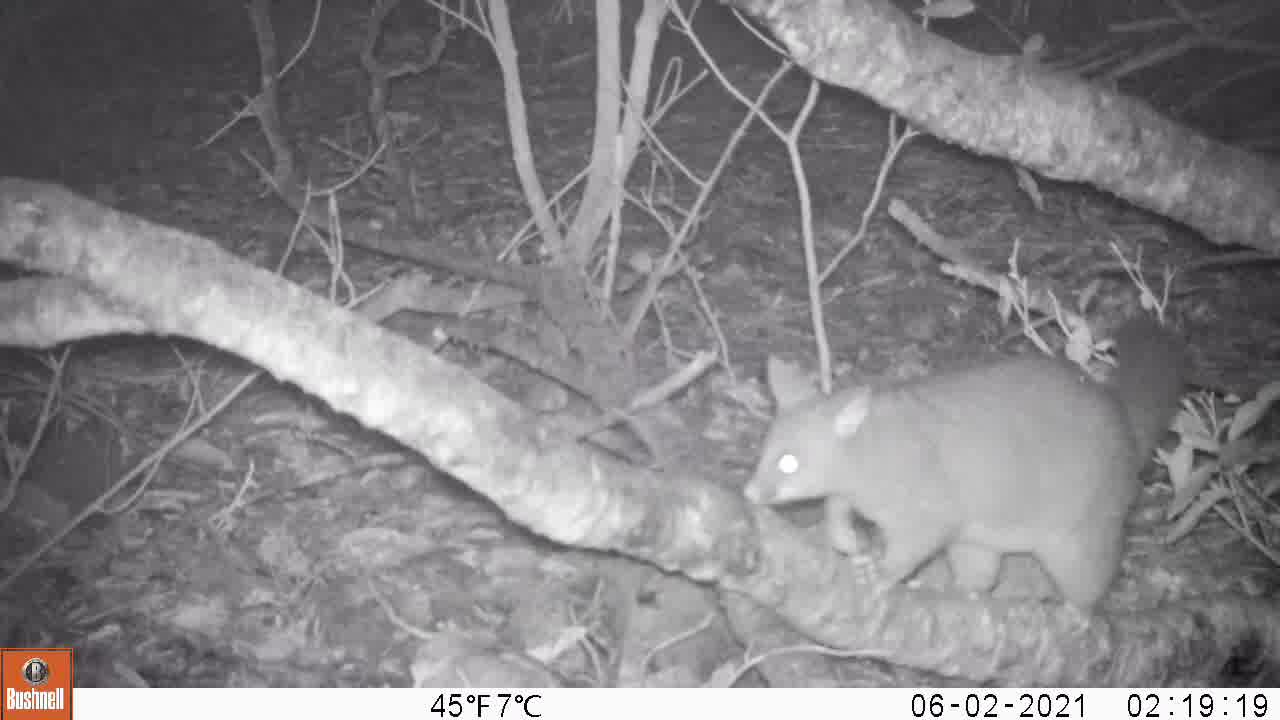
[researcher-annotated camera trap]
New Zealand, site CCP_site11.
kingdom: Animalia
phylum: Chordata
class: Mammalia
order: Diprotodontia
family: Phalangeridae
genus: Trichosurus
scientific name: Trichosurus vulpecula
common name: common brushtail possum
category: possum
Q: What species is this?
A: Possum (common brushtail possum) (Trichosurus vulpecula).